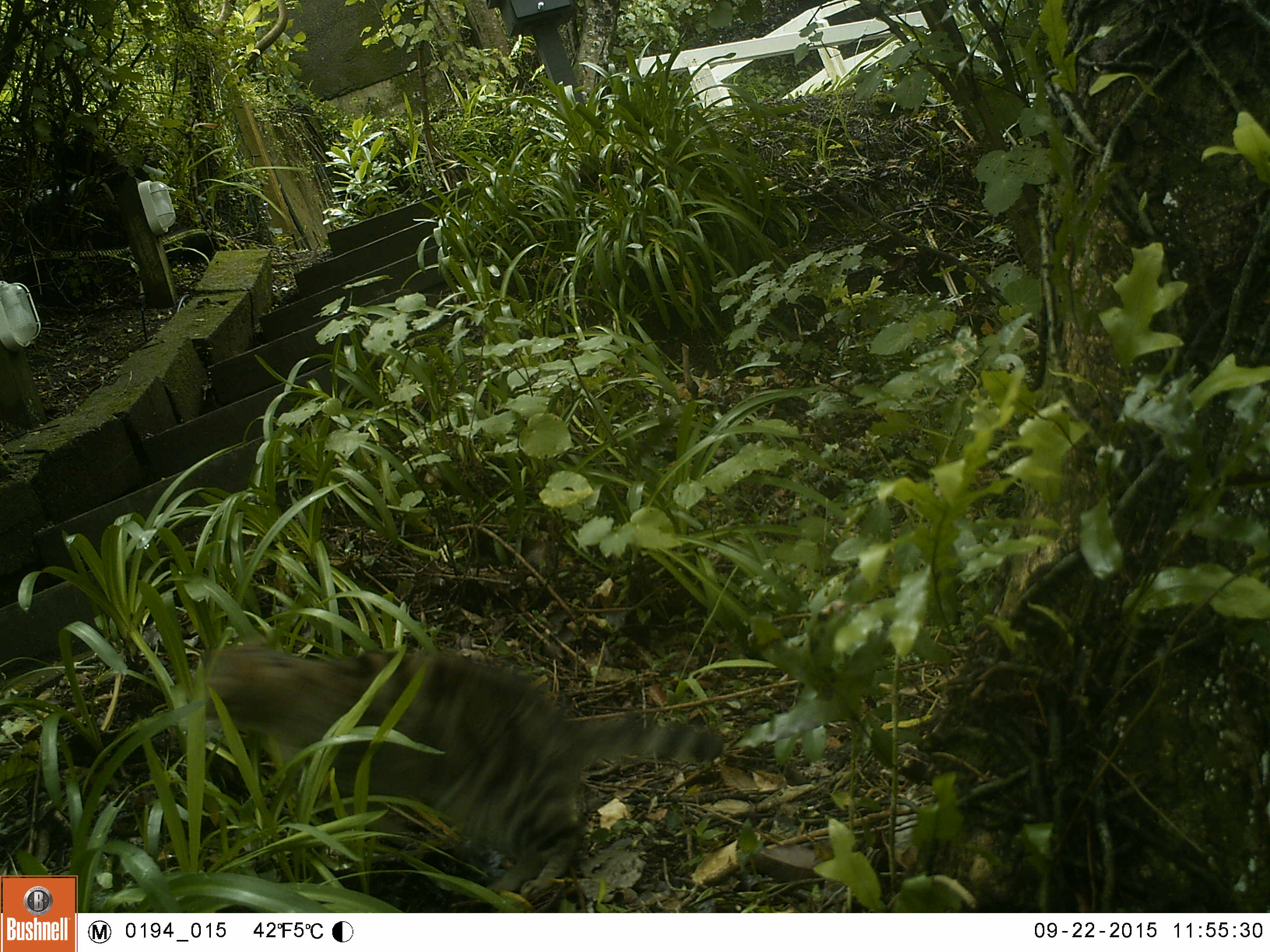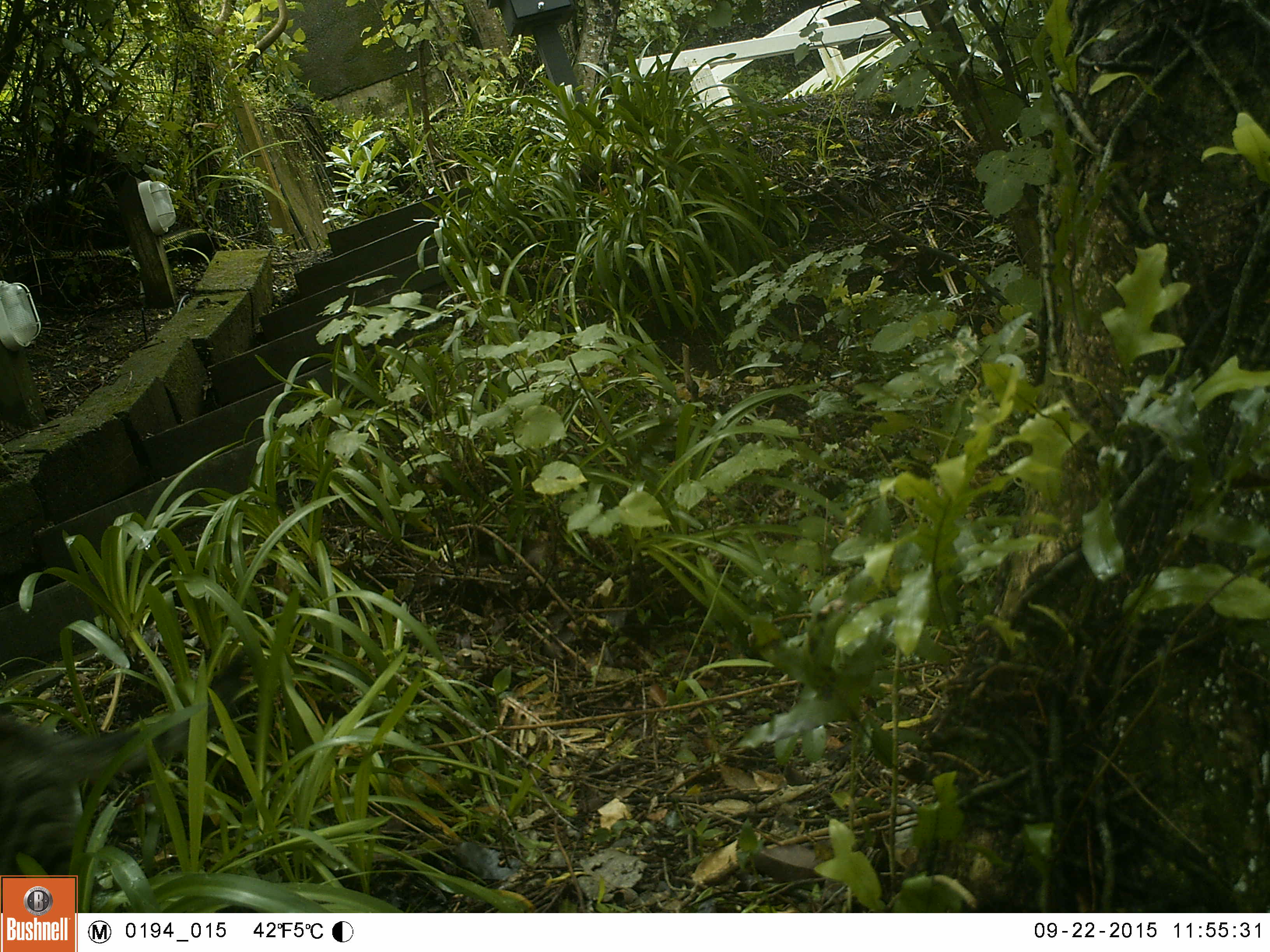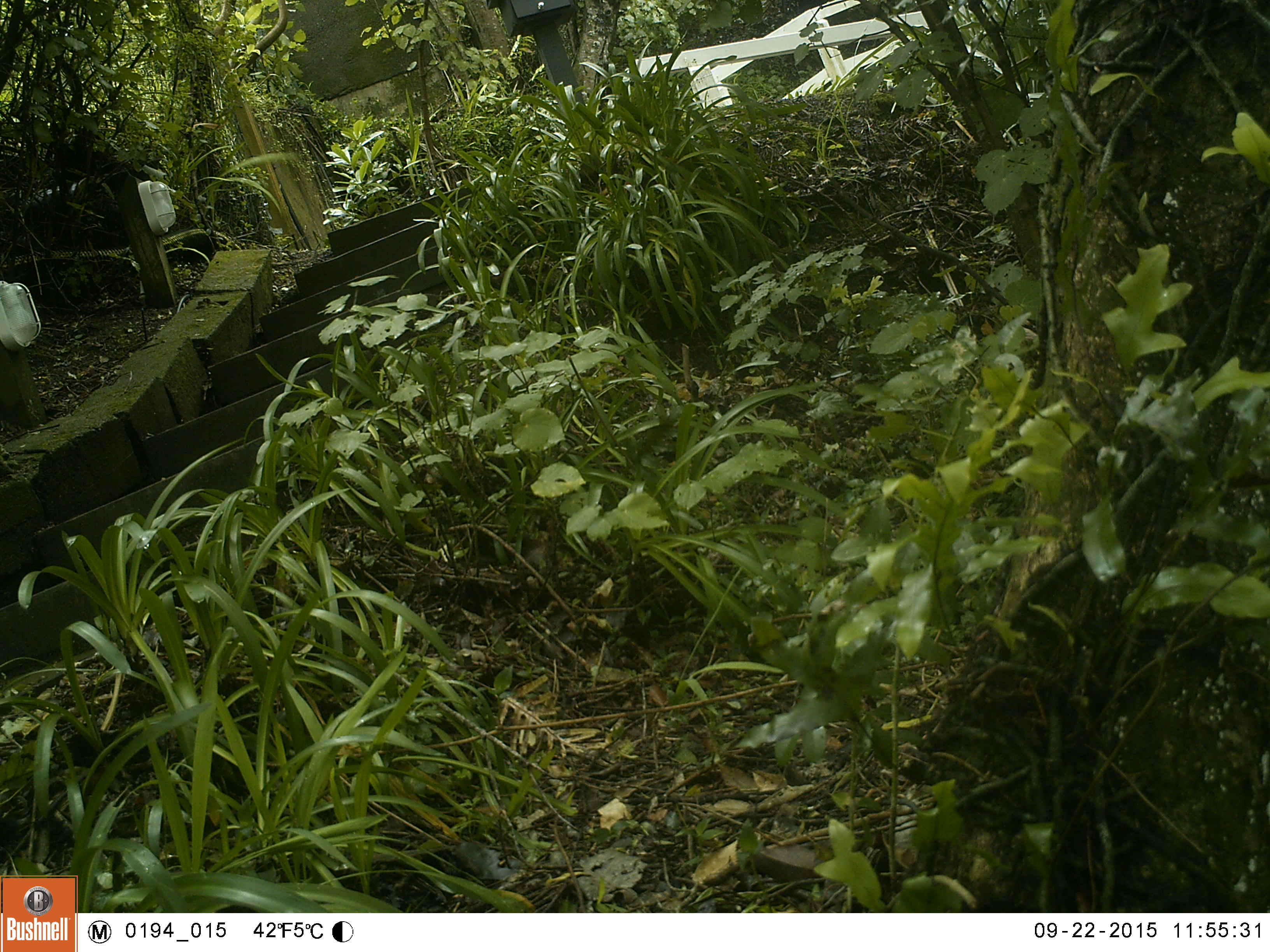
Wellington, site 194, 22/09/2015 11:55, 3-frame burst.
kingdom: Animalia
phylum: Chordata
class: Mammalia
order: Carnivora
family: Felidae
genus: Felis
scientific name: Felis catus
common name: cat